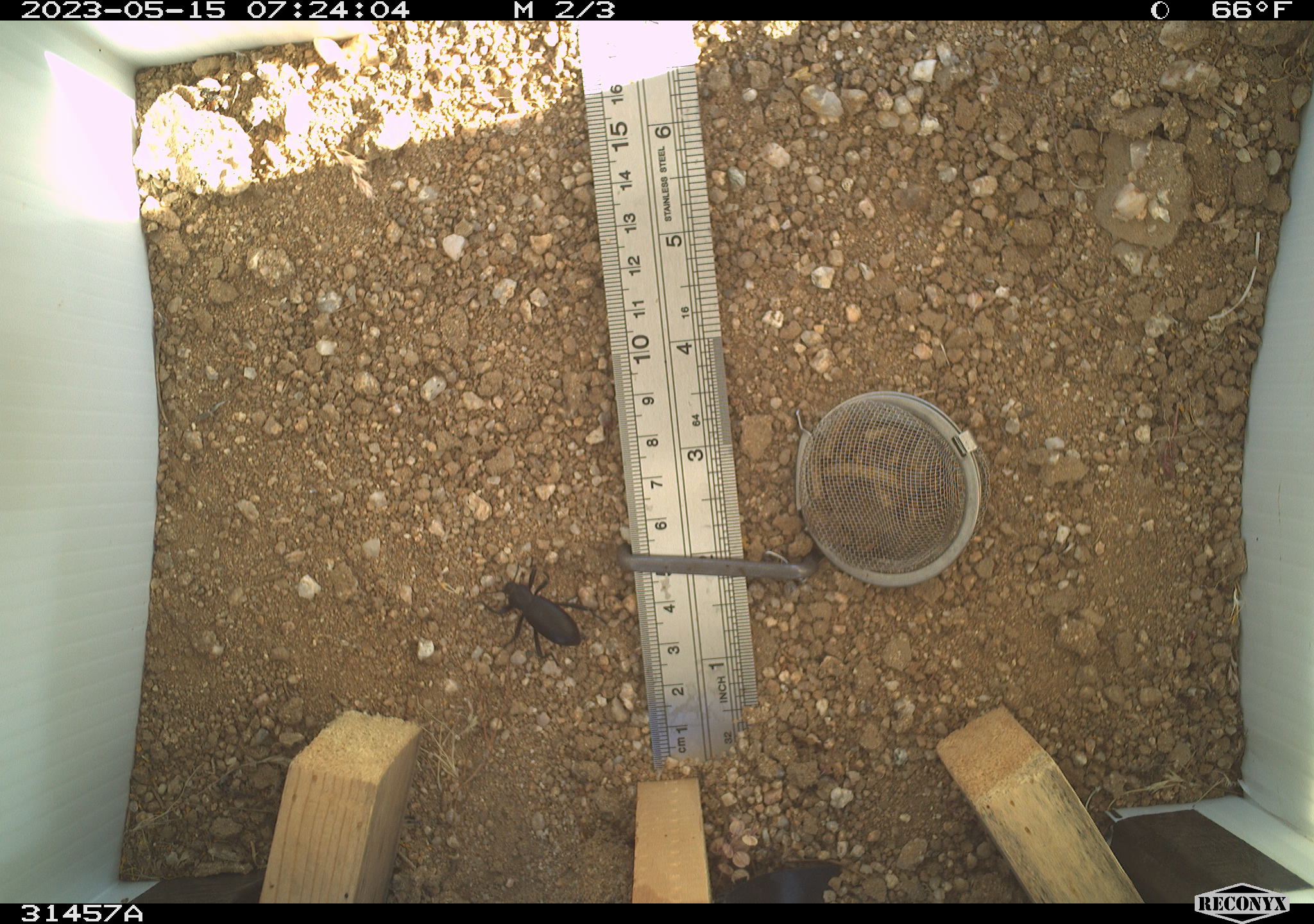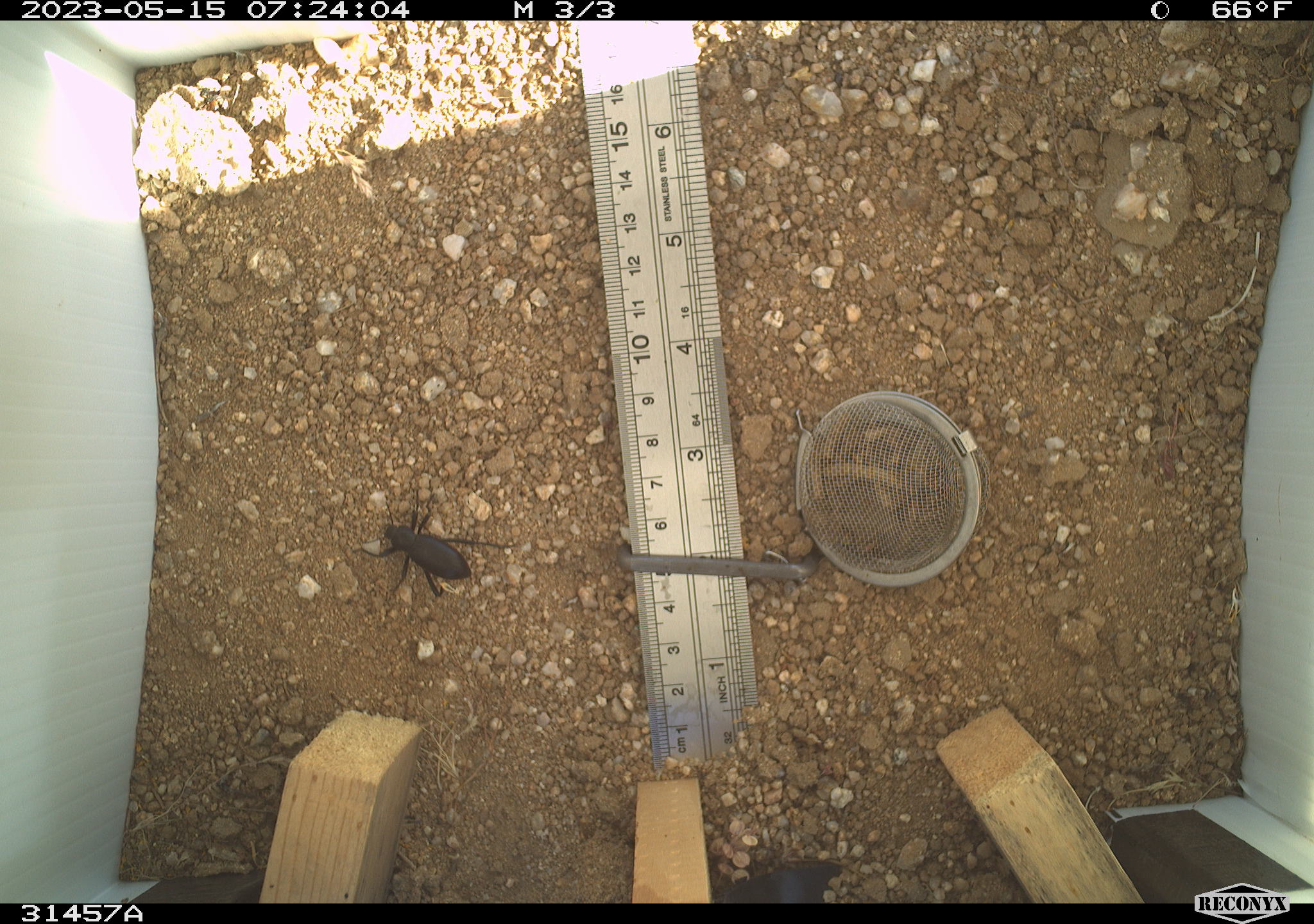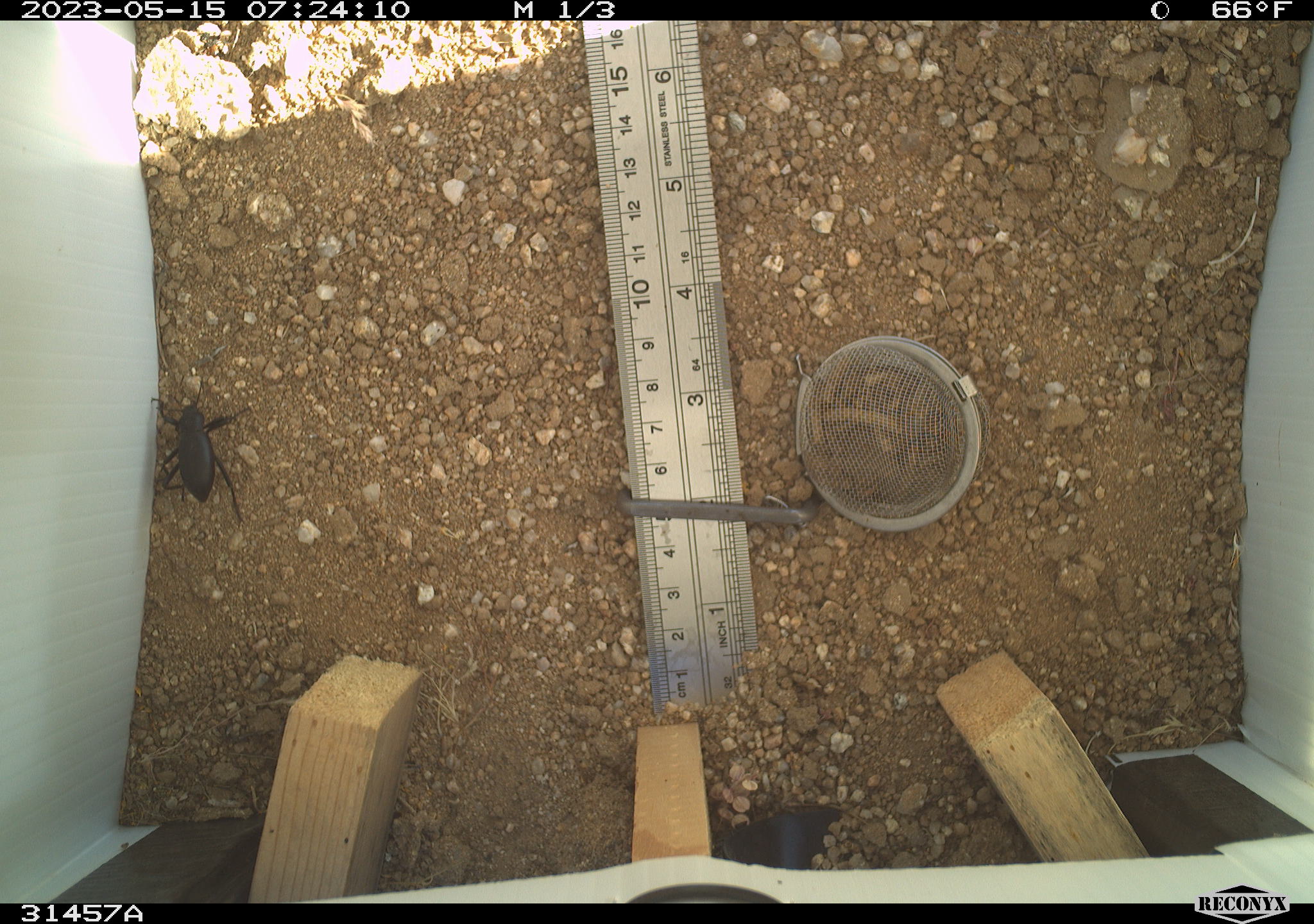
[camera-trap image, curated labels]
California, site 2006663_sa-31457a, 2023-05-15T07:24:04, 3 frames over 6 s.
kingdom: Animalia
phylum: Arthropoda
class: Insecta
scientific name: Insecta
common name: insect